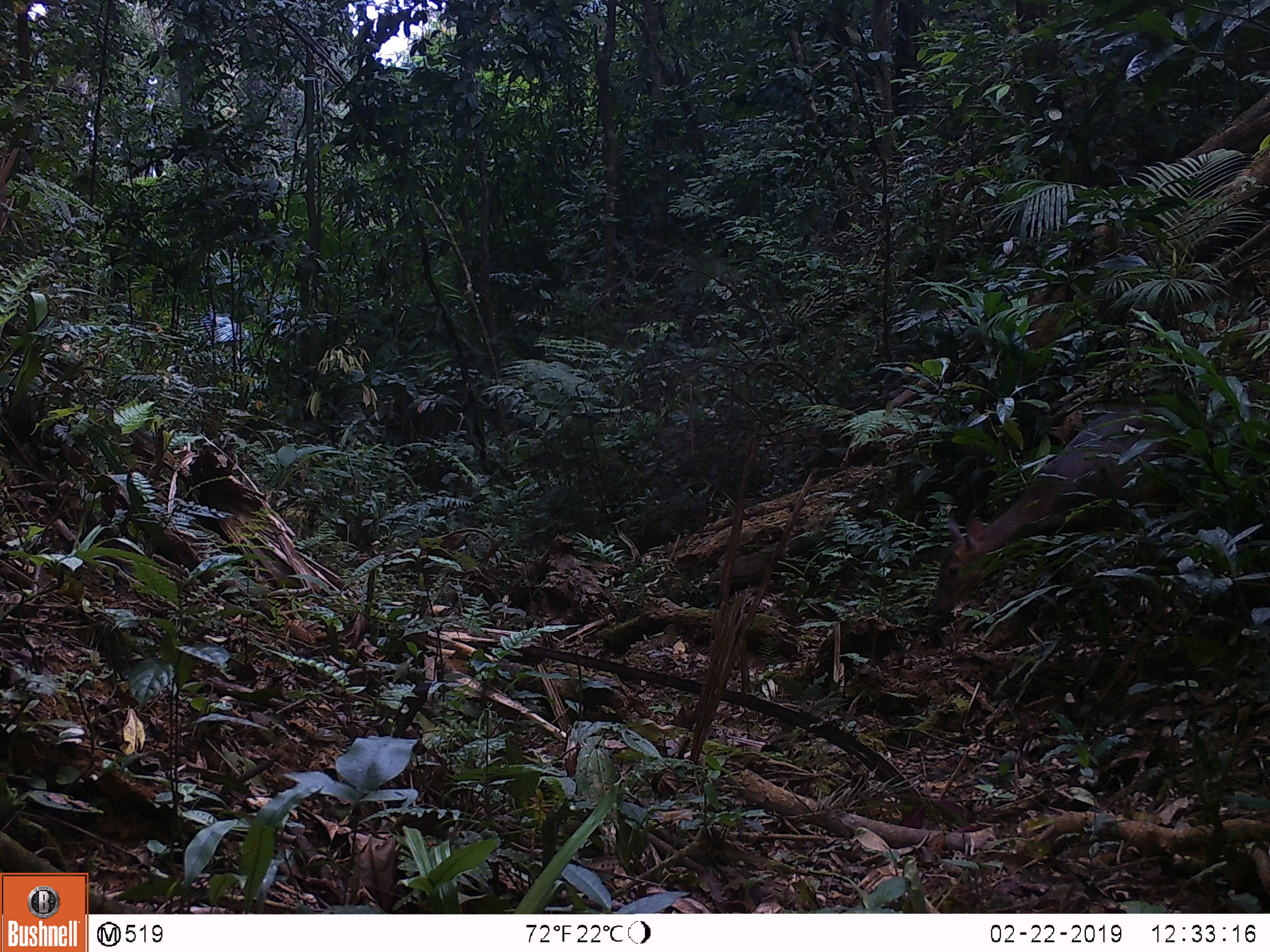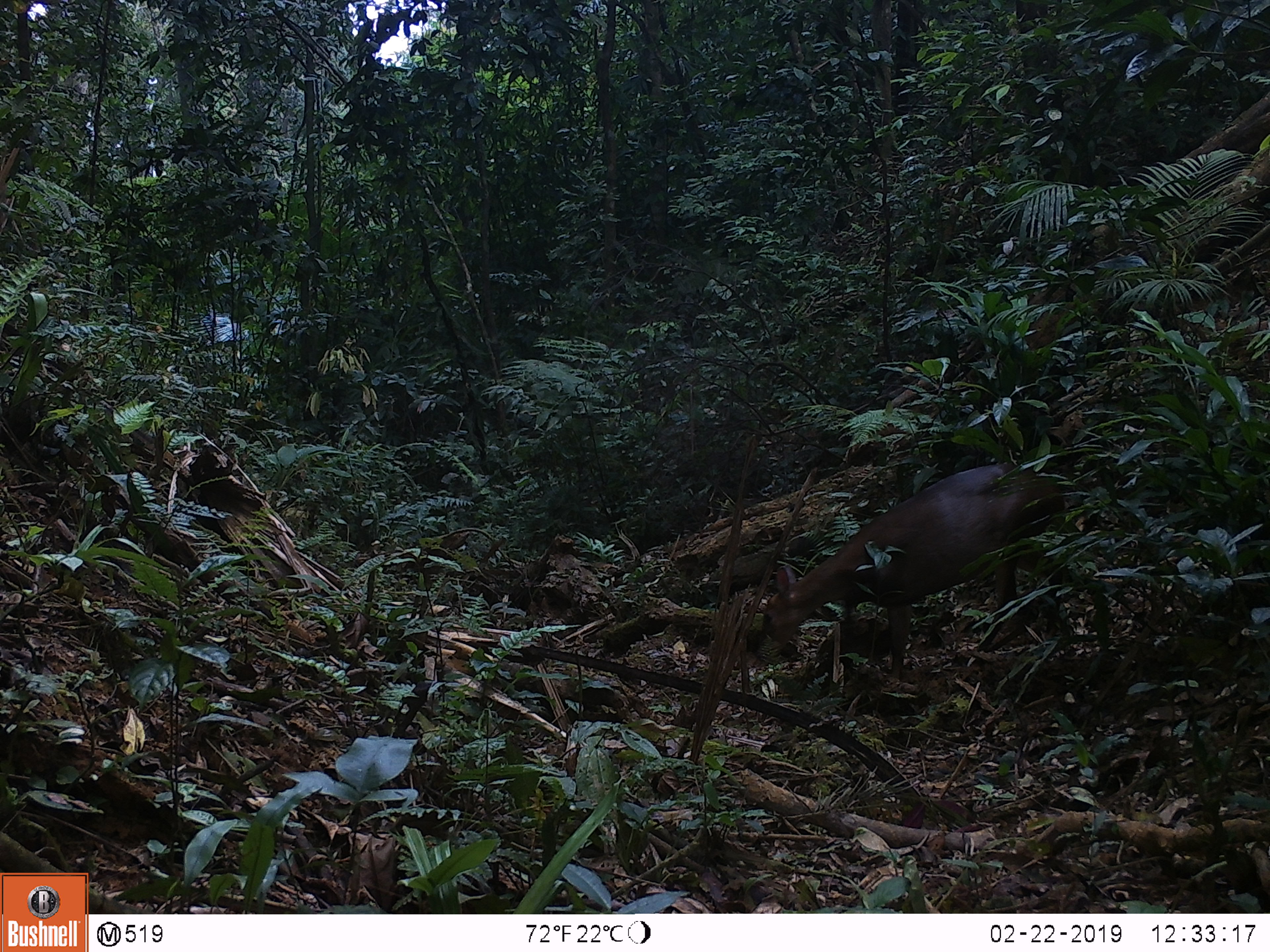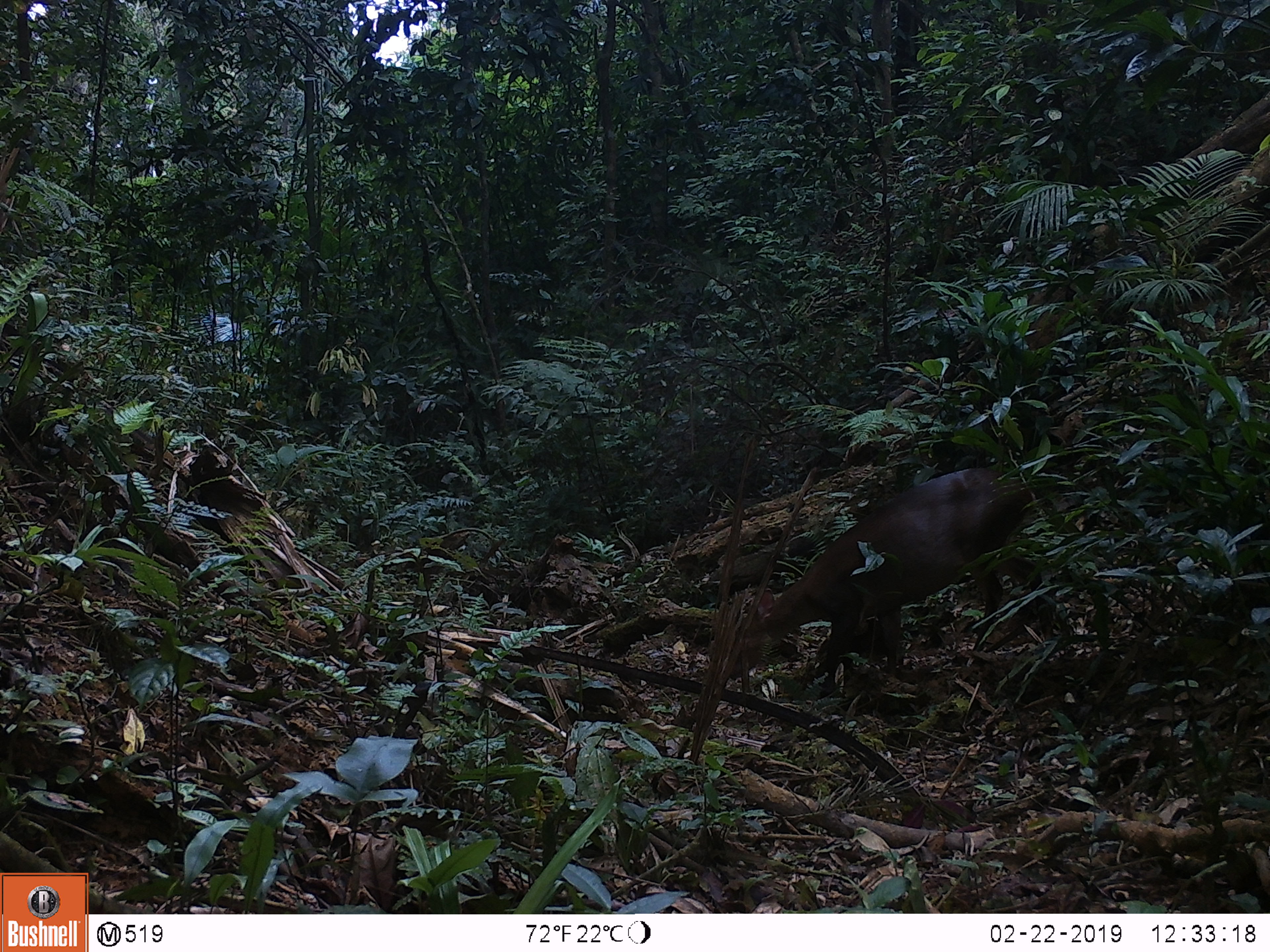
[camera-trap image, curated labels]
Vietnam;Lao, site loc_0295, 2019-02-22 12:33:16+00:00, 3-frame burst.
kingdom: Animalia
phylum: Chordata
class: Mammalia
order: Artiodactyla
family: Cervidae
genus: Muntiacus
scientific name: Muntiacus vuquangensis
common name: large-antlered muntjac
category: large antlered muntjac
Large antlered muntjac (large-antlered muntjac) (Muntiacus vuquangensis). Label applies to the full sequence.